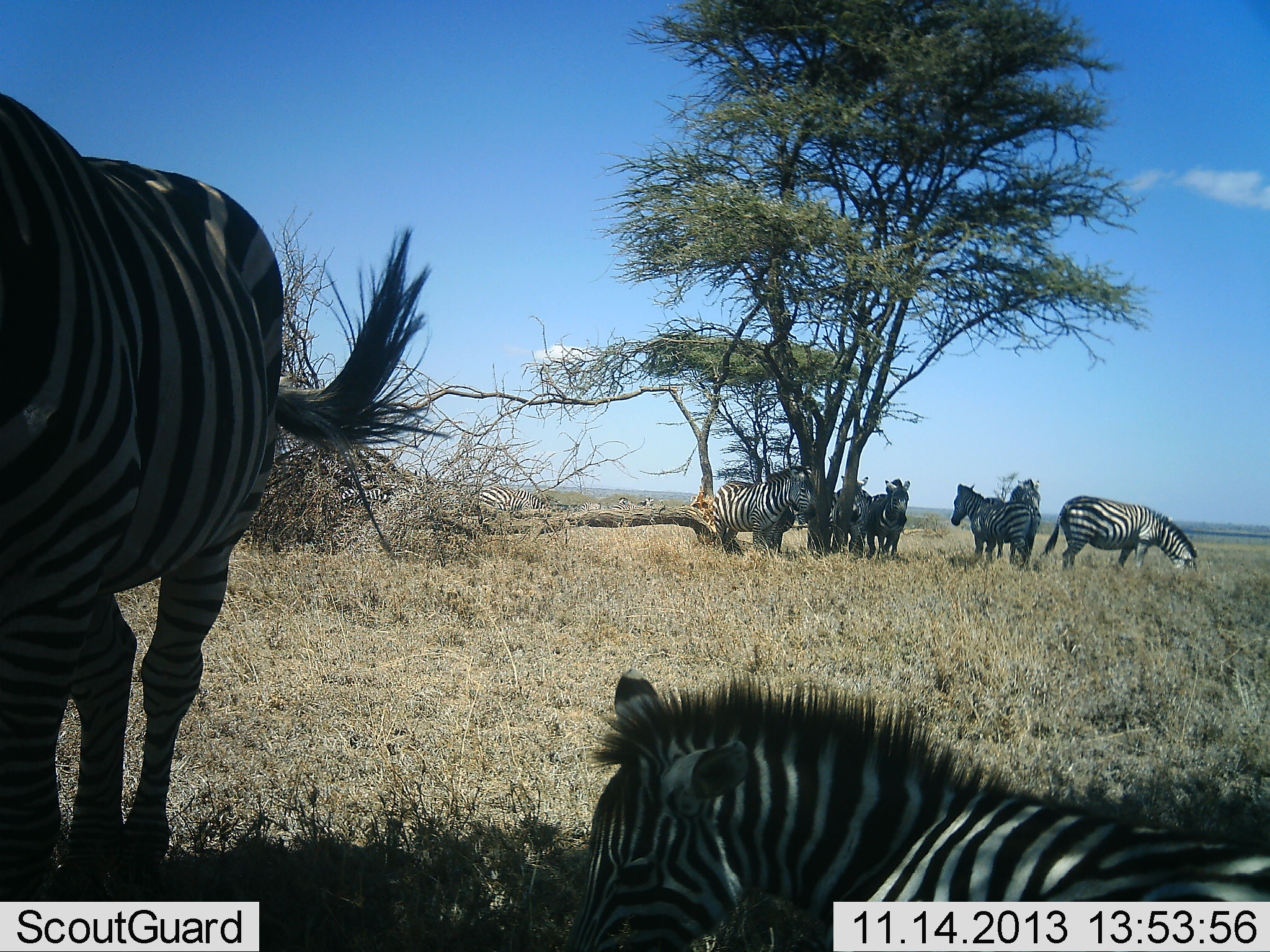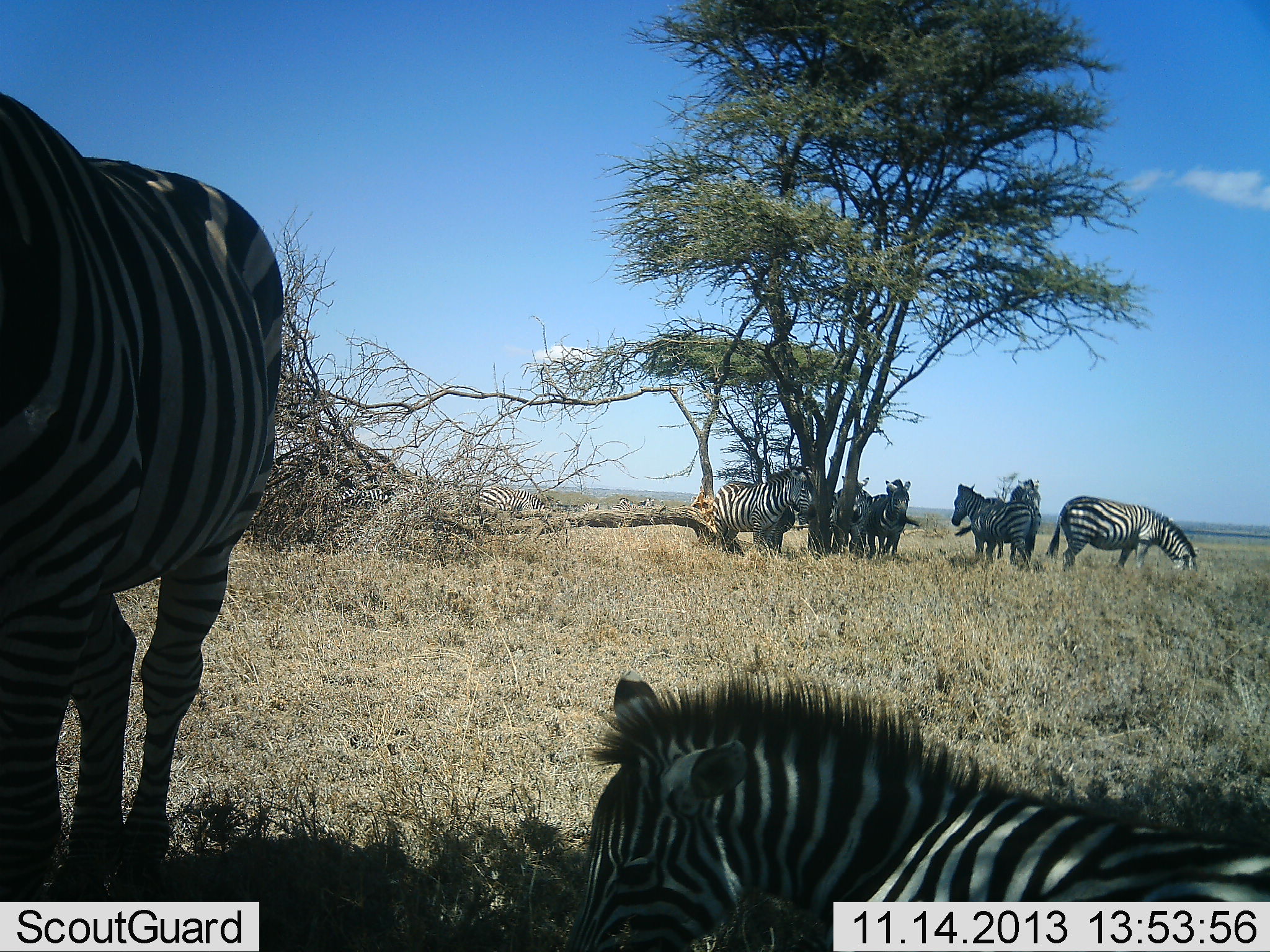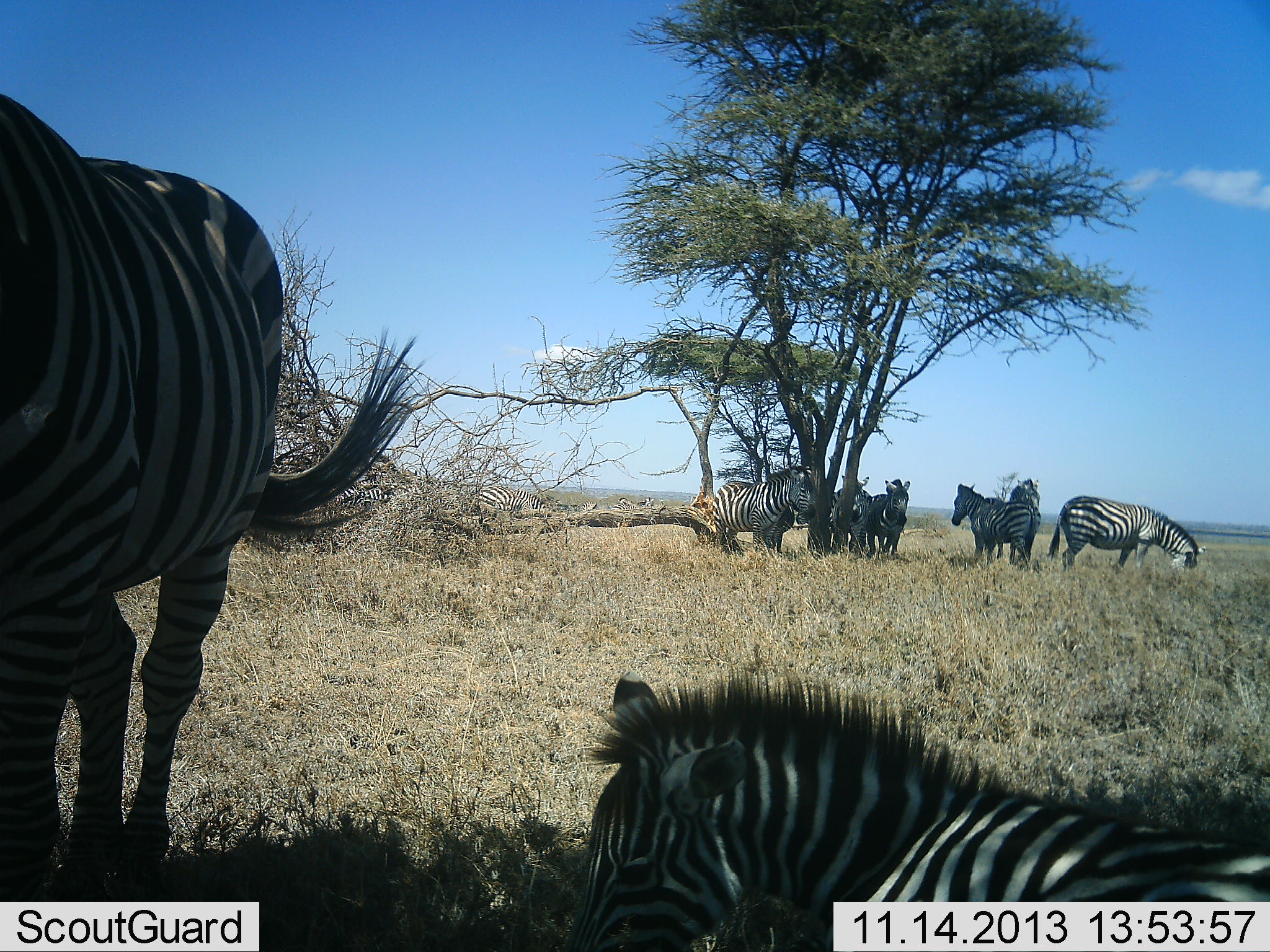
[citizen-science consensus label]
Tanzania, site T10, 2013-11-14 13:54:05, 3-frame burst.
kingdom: Animalia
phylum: Chordata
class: Mammalia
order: Perissodactyla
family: Equidae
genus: Equus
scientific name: Equus quagga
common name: plains zebra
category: zebra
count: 9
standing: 91%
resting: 91%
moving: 13%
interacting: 17%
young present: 22%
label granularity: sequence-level